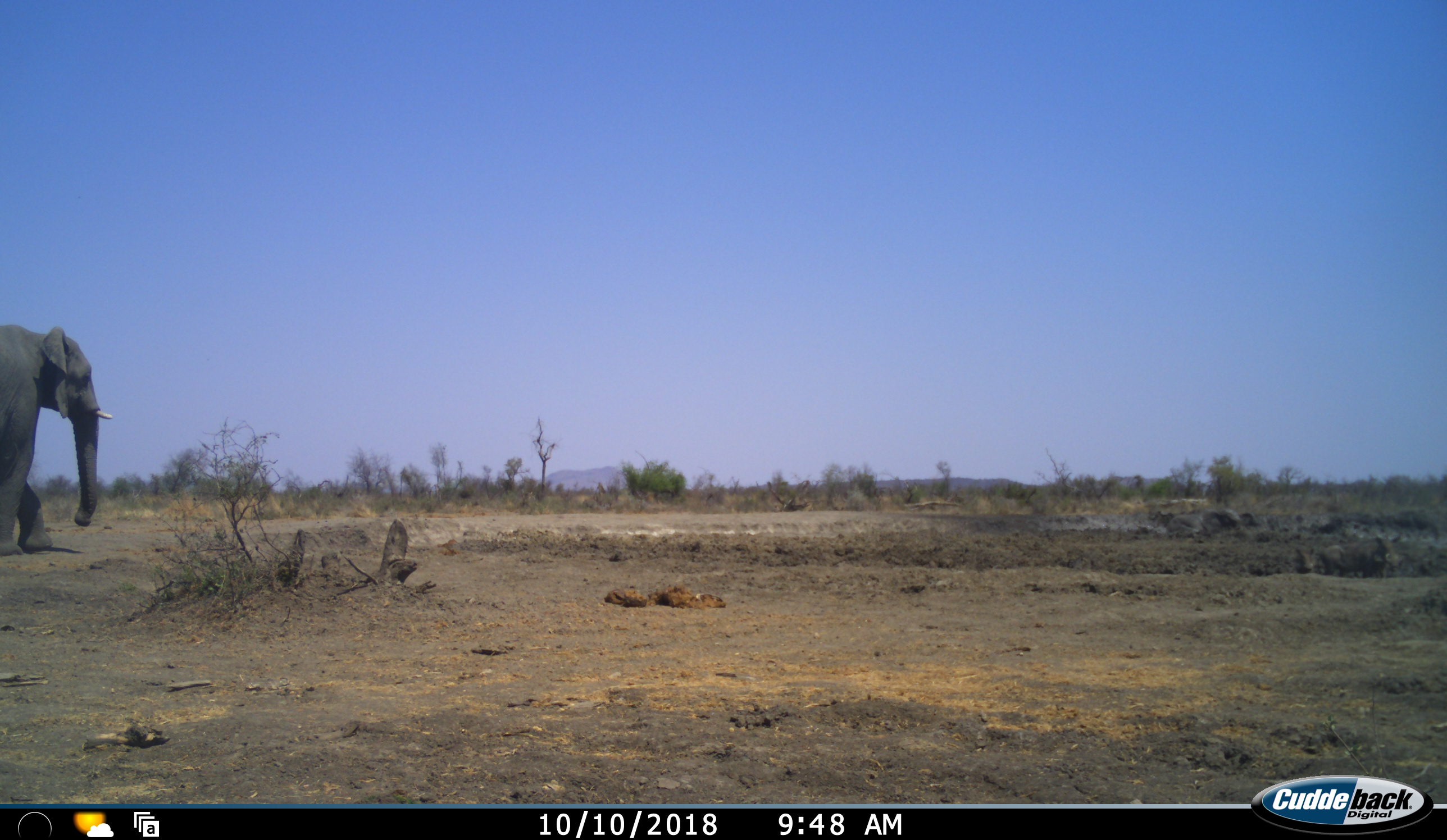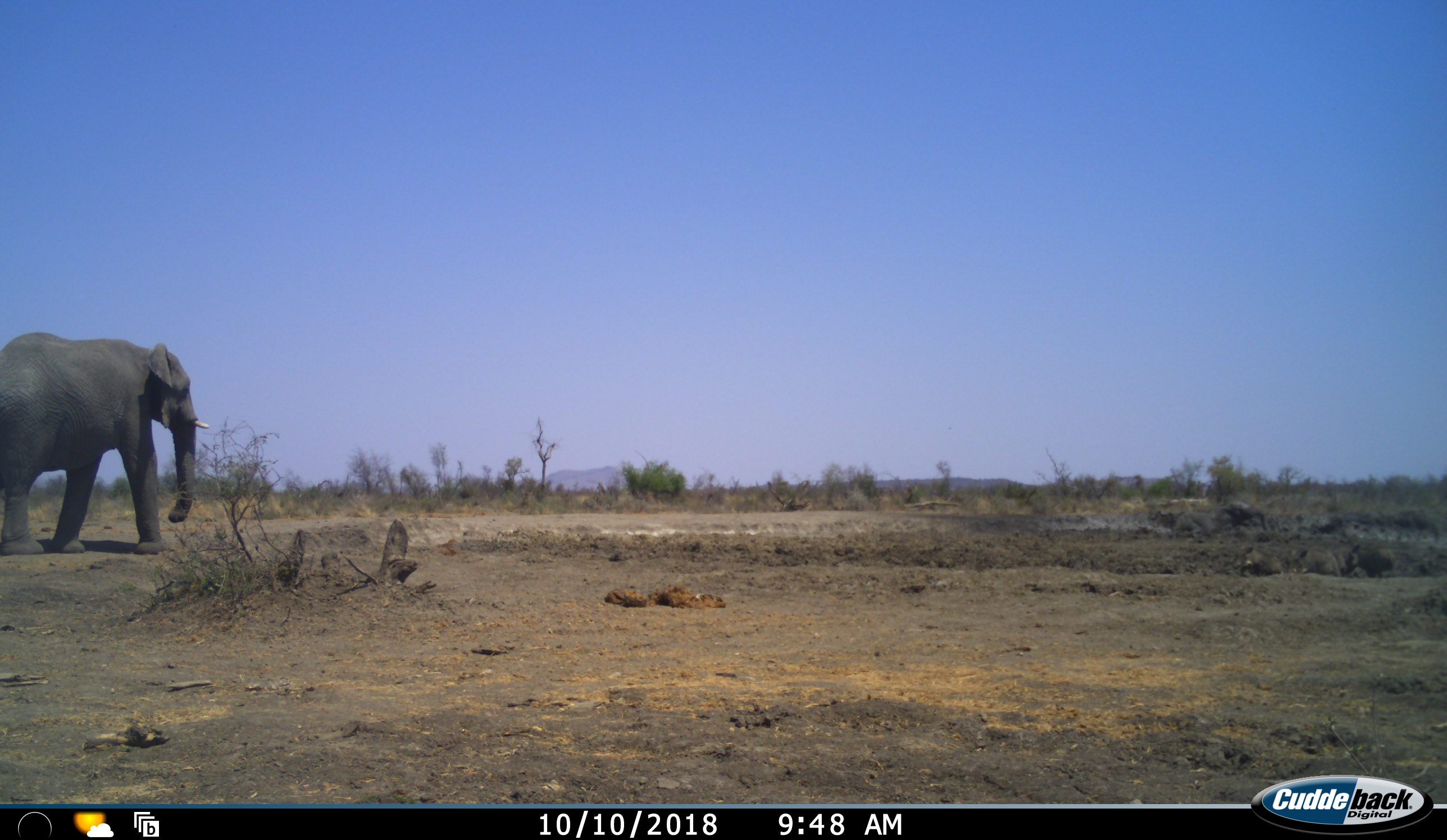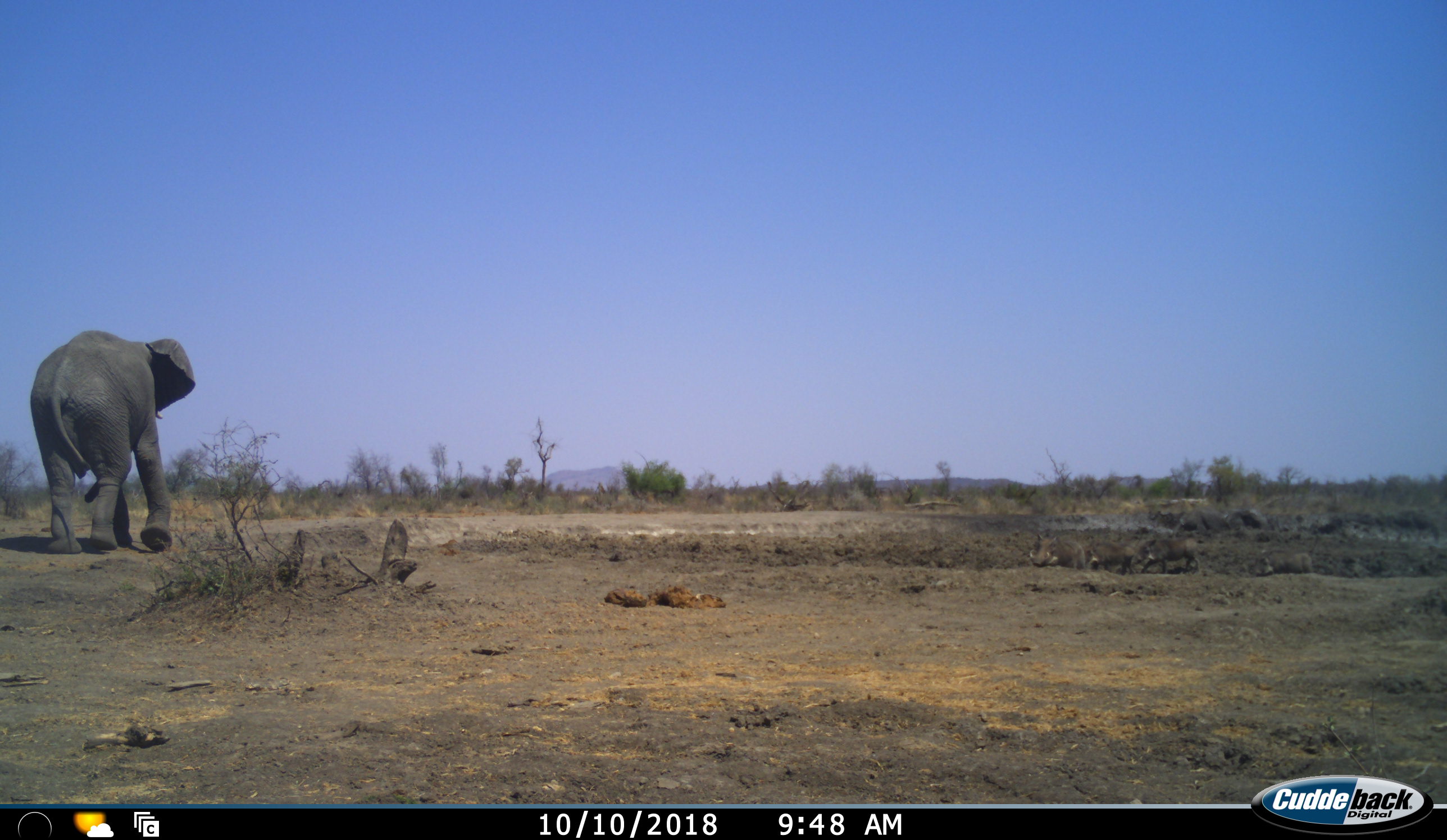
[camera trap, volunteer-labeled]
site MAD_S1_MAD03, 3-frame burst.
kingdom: Animalia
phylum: Chordata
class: Mammalia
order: Proboscidea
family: Elephantidae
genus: Loxodonta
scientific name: Loxodonta africana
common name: african bush elephant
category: elephant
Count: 1.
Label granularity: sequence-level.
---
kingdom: Animalia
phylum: Chordata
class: Mammalia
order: Artiodactyla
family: Suidae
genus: Phacochoerus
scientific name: Phacochoerus africanus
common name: warthog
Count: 4.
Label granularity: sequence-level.